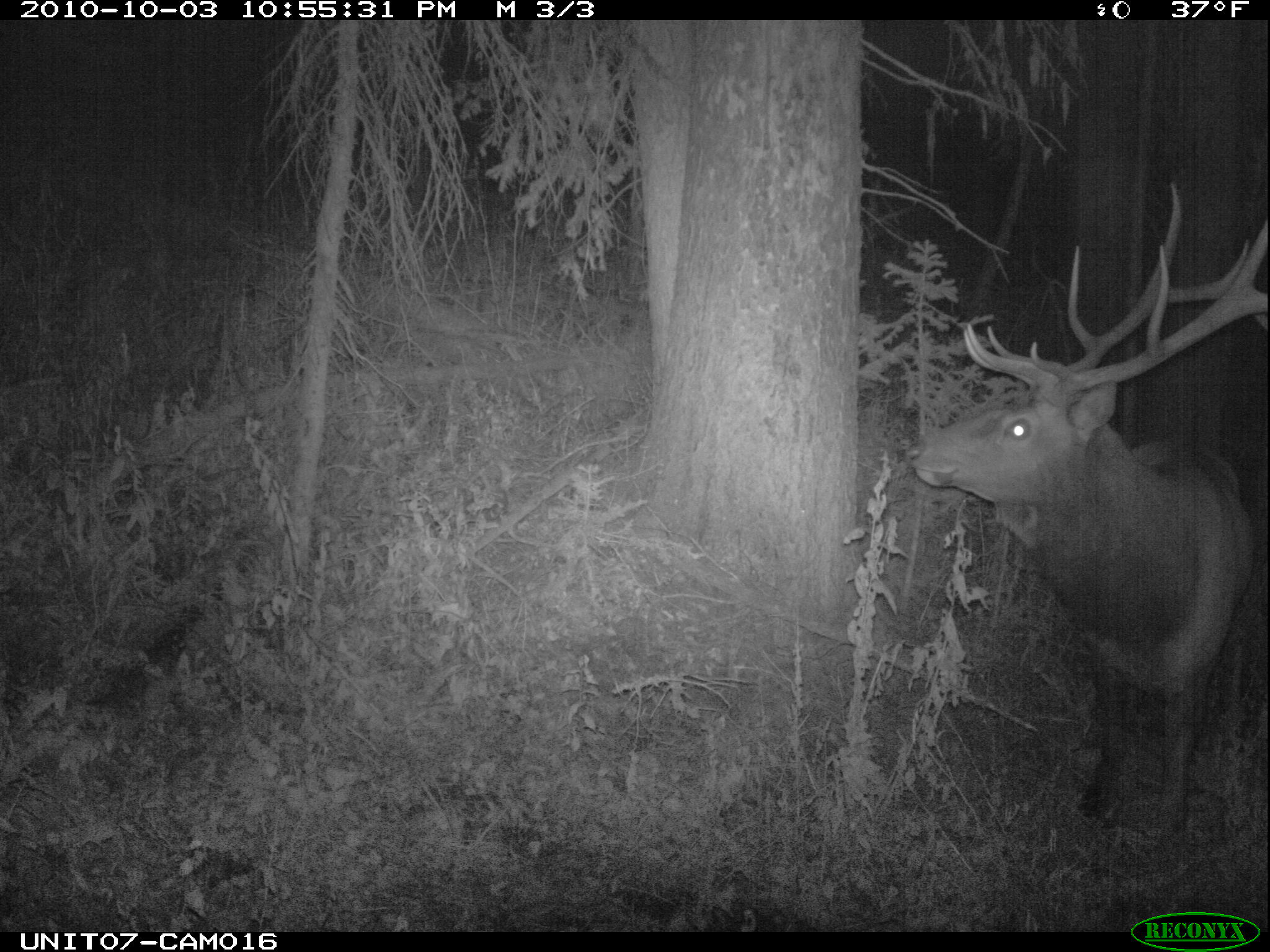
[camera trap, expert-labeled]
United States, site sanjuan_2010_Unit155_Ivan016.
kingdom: Animalia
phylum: Chordata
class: Mammalia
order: Artiodactyla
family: Cervidae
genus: Cervus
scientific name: Cervus elaphus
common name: red deer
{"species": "Cervus elaphus (red deer)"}